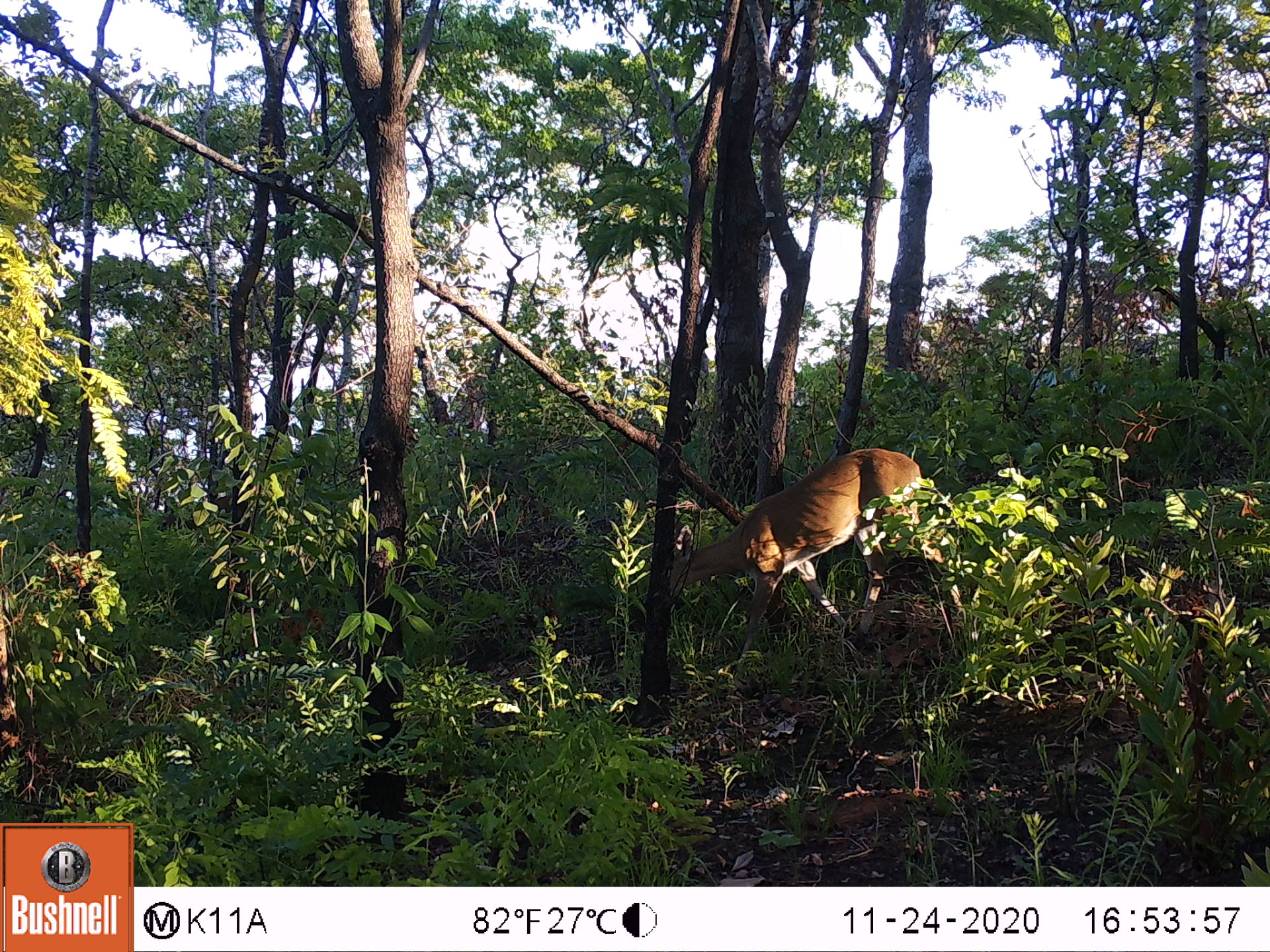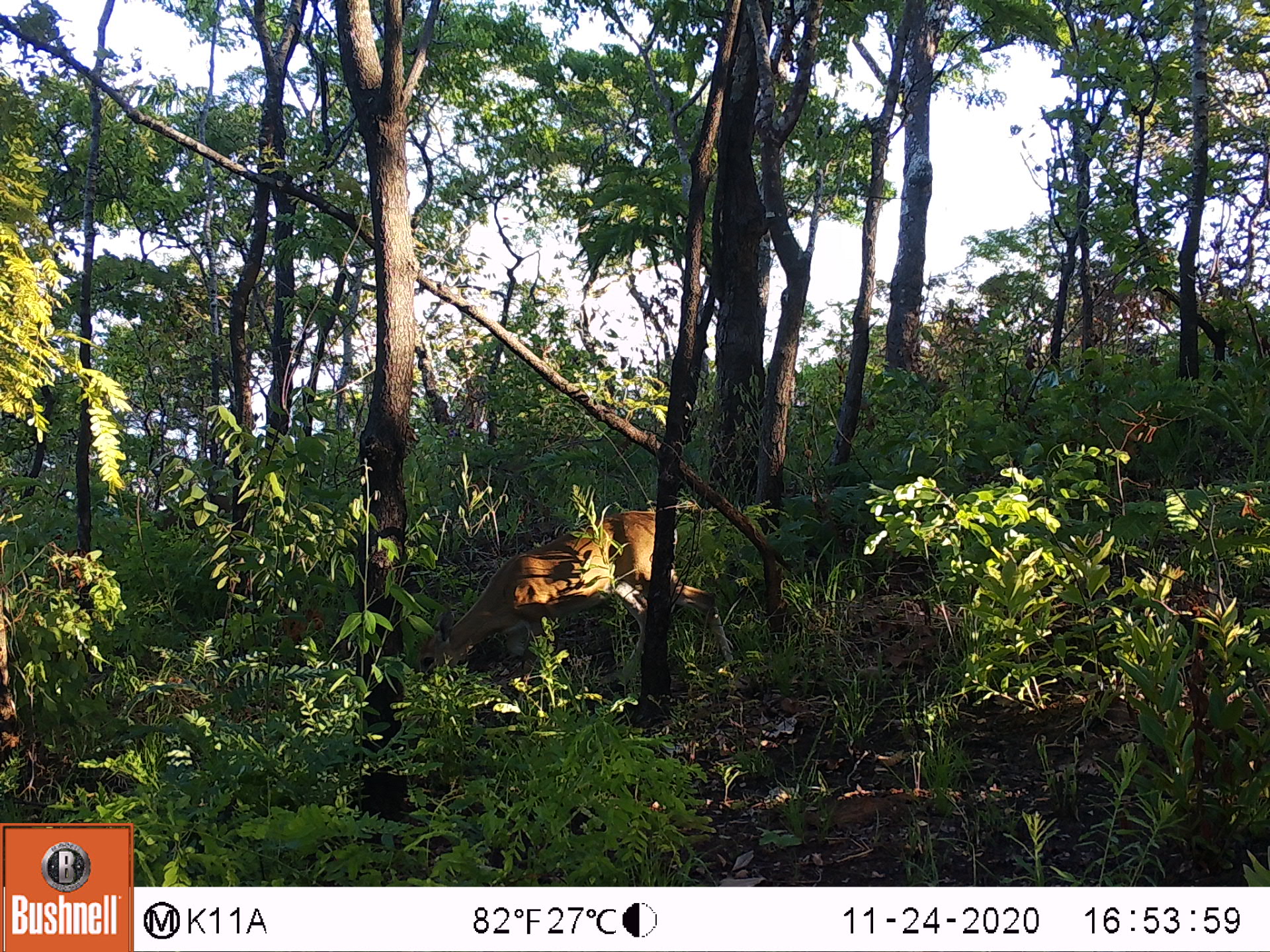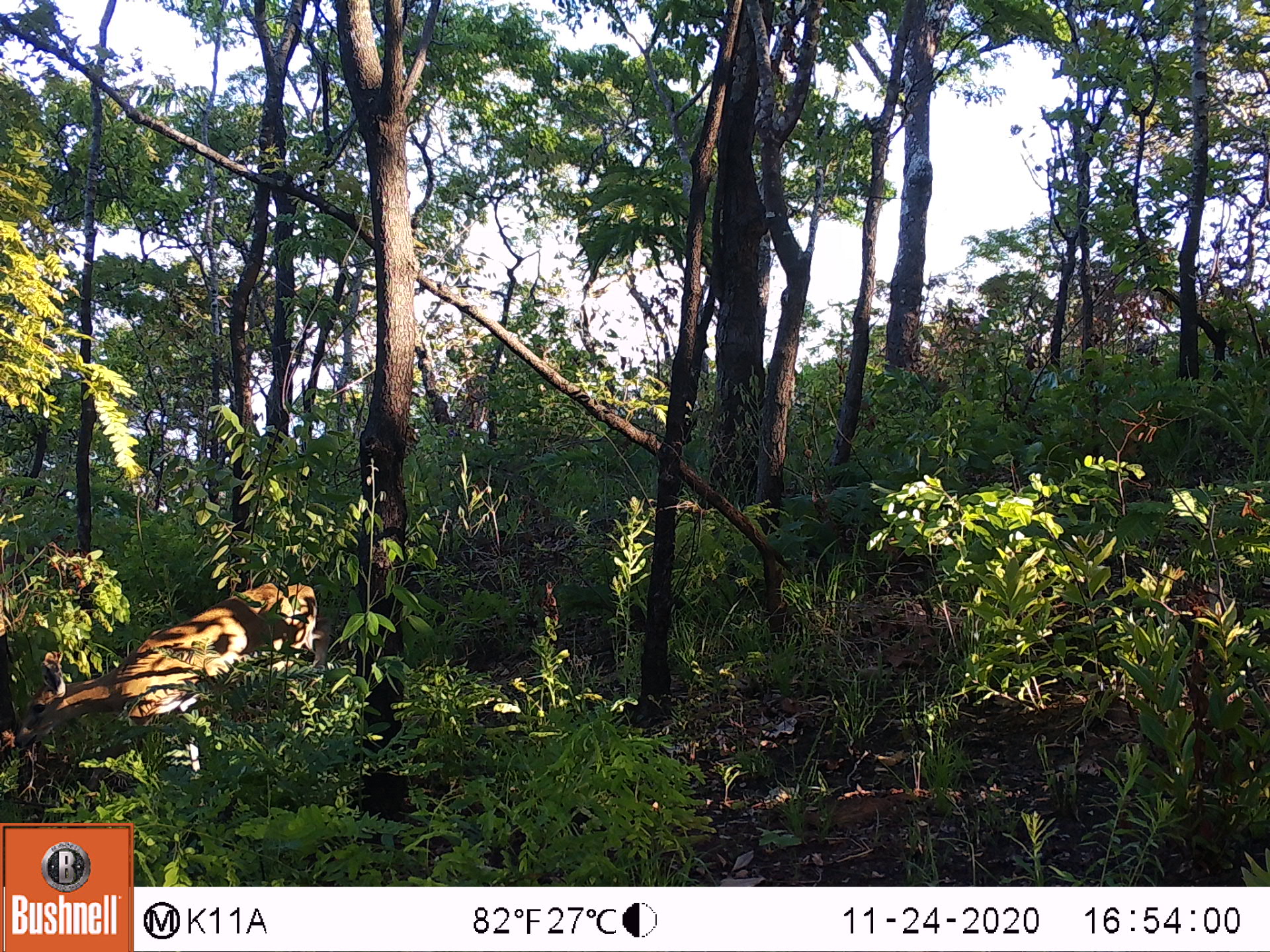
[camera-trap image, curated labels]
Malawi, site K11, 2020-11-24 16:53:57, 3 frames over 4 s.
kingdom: Animalia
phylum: Chordata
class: Mammalia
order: Artiodactyla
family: Bovidae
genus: Sylvicapra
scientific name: Sylvicapra grimmia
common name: common duiker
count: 1